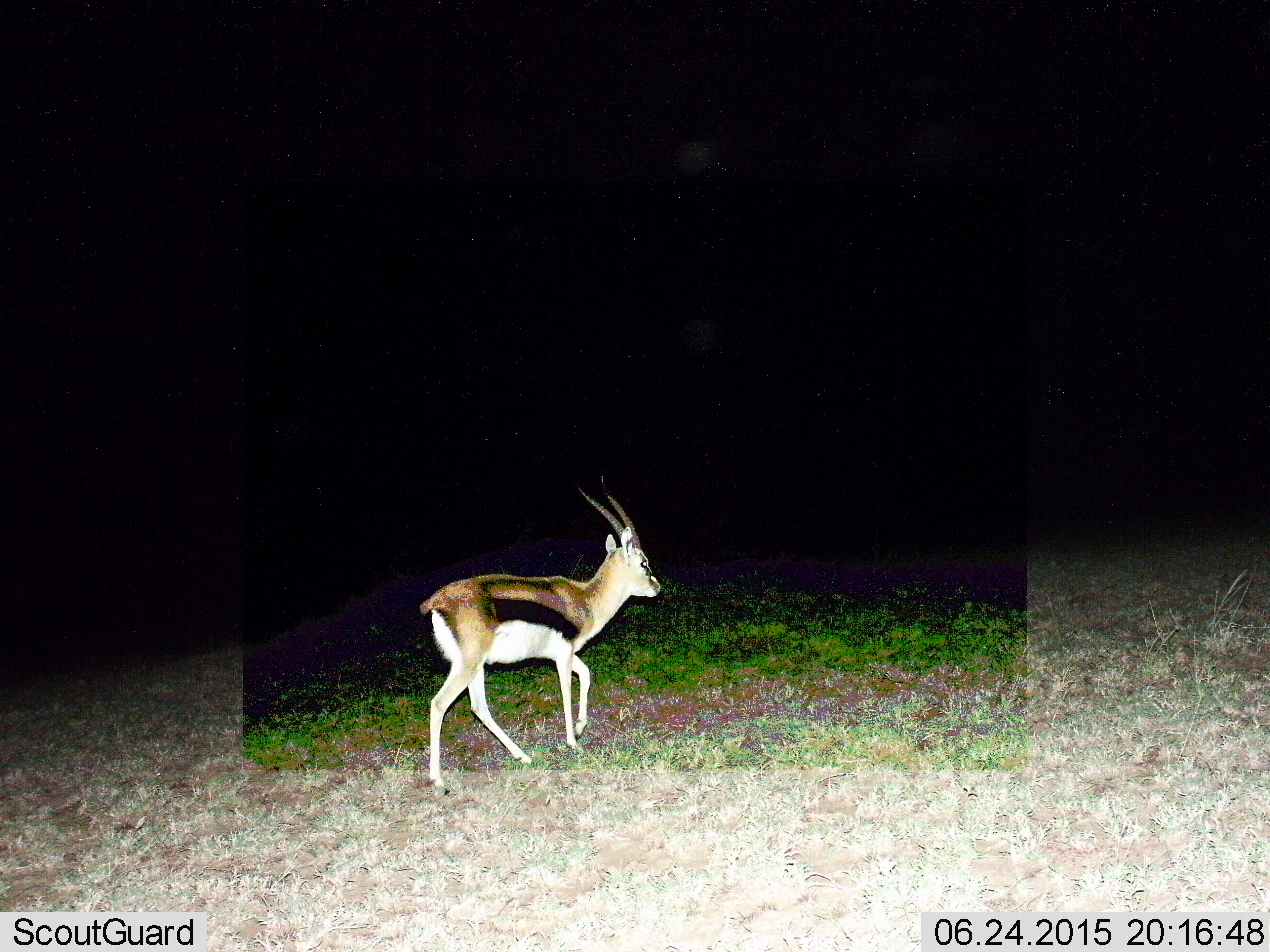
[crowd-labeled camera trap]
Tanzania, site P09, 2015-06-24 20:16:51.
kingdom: Animalia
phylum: Chordata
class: Mammalia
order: Artiodactyla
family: Bovidae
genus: Eudorcas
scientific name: Eudorcas thomsonii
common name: thomson's gazelle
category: gazellethomsons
Gazellethomsons (thomson's gazelle) (Eudorcas thomsonii), count 1. Behavior (volunteer vote fractions): standing 0%, resting 0%, moving 100%, interacting 0%. Young present (vote fraction): 0%. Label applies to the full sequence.